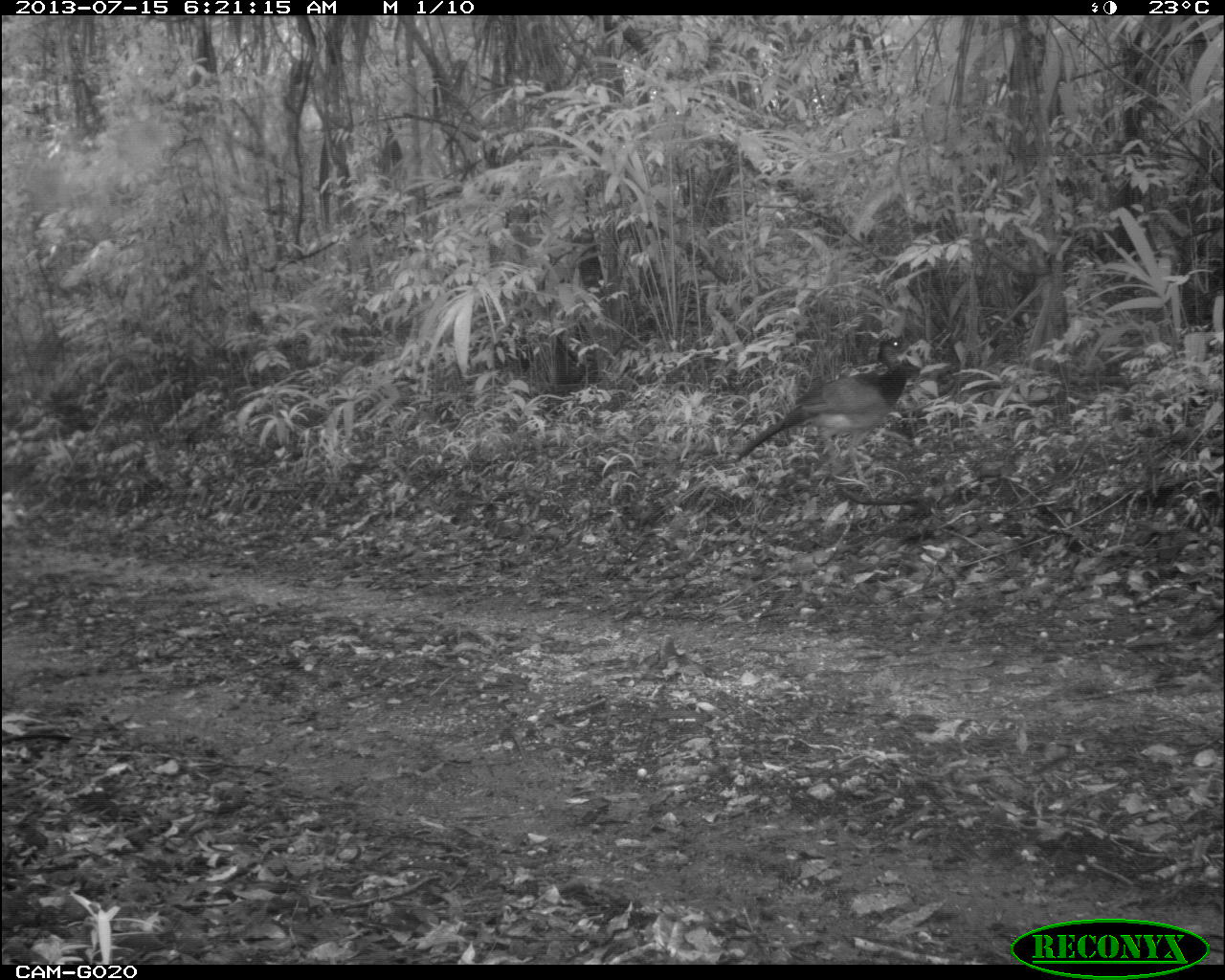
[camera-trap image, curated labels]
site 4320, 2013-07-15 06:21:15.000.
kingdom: Animalia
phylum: Chordata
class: Aves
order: Galliformes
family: Cracidae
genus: Crax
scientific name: Crax rubra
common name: great curassow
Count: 1.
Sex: female.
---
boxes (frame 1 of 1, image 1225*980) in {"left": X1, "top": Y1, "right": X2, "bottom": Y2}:
crax rubra: {"left": 734, "top": 336, "right": 919, "bottom": 497}